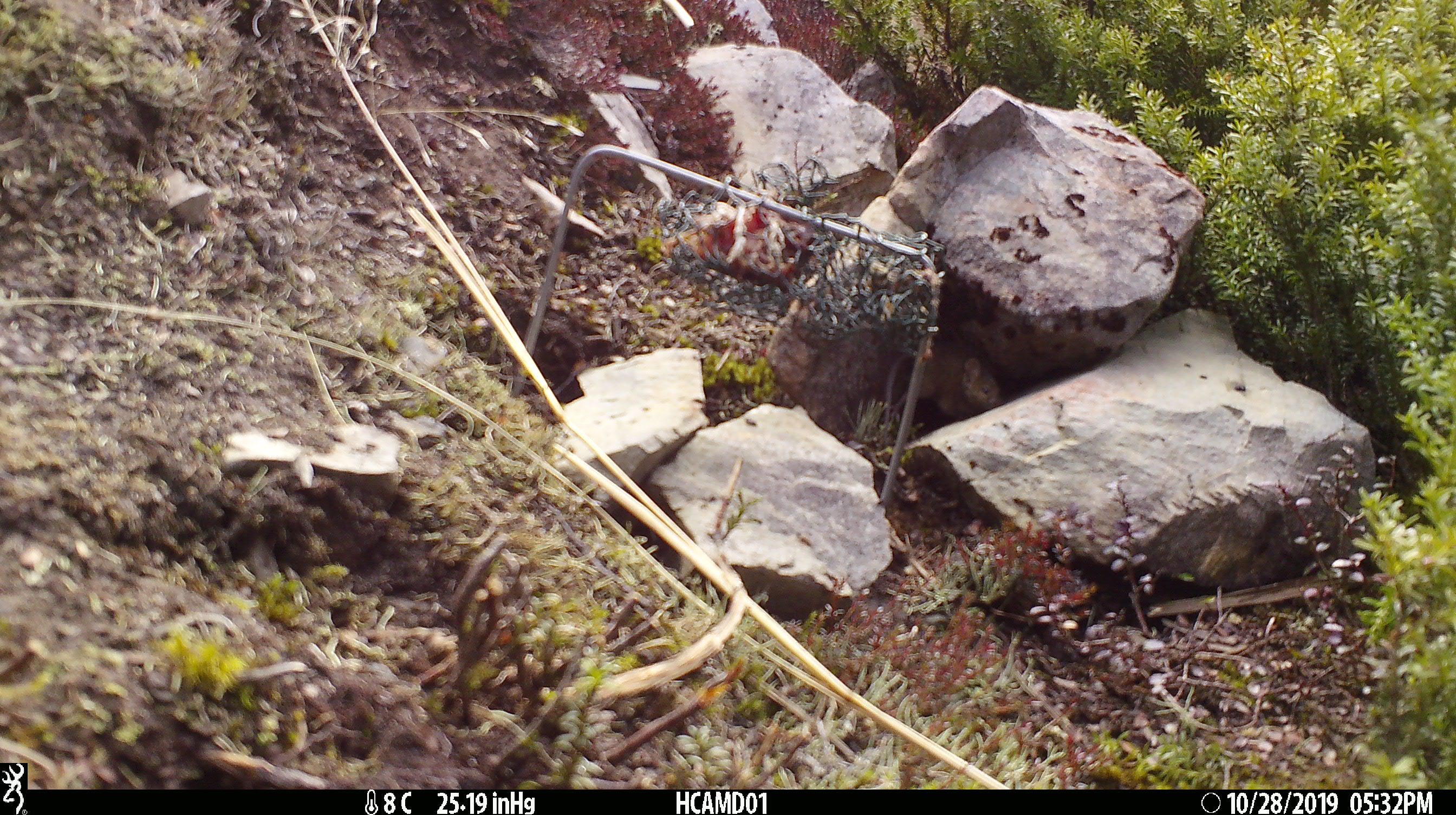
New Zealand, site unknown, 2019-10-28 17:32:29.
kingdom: Animalia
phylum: Chordata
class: Mammalia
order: Rodentia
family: Muridae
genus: Mus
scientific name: Mus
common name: mouse